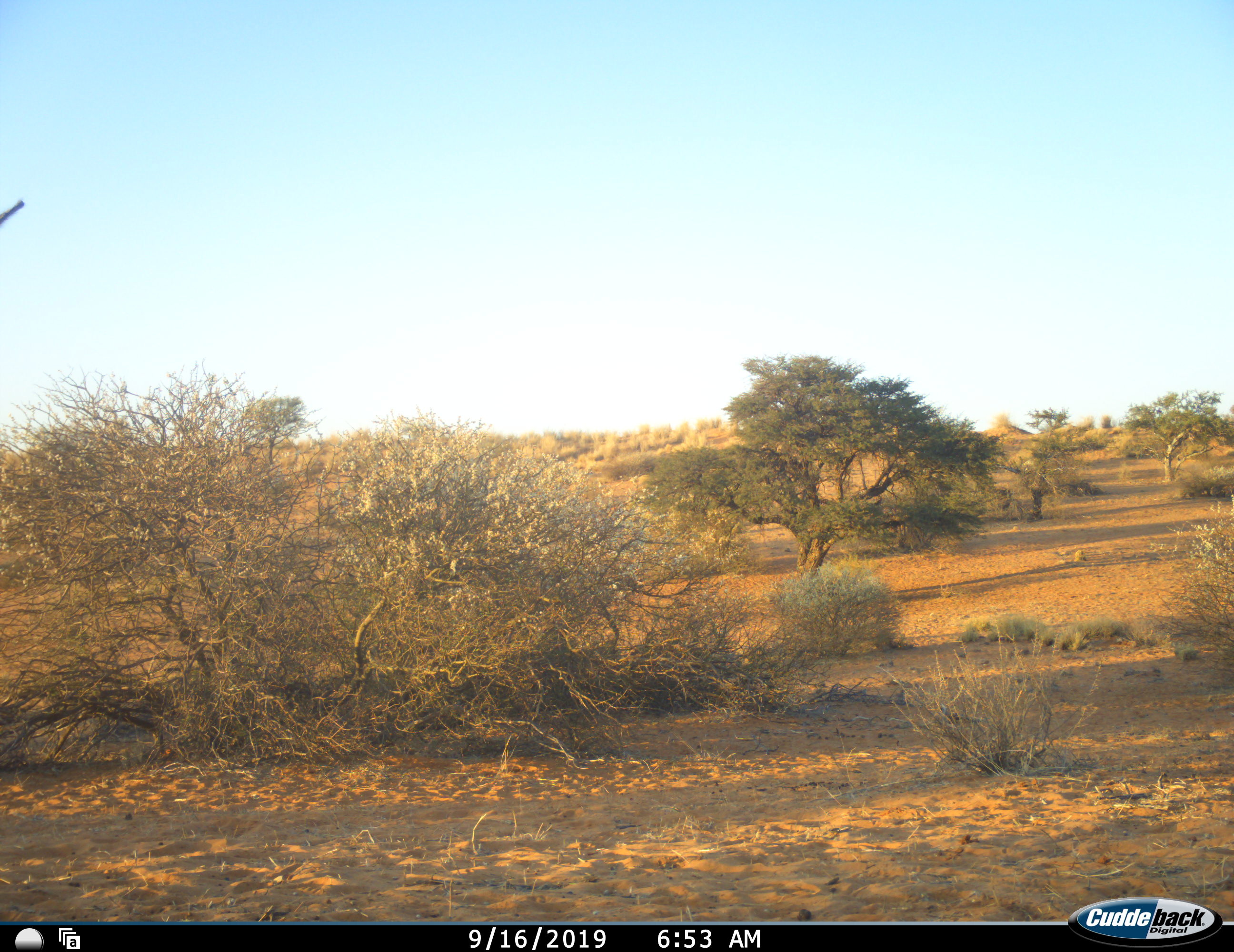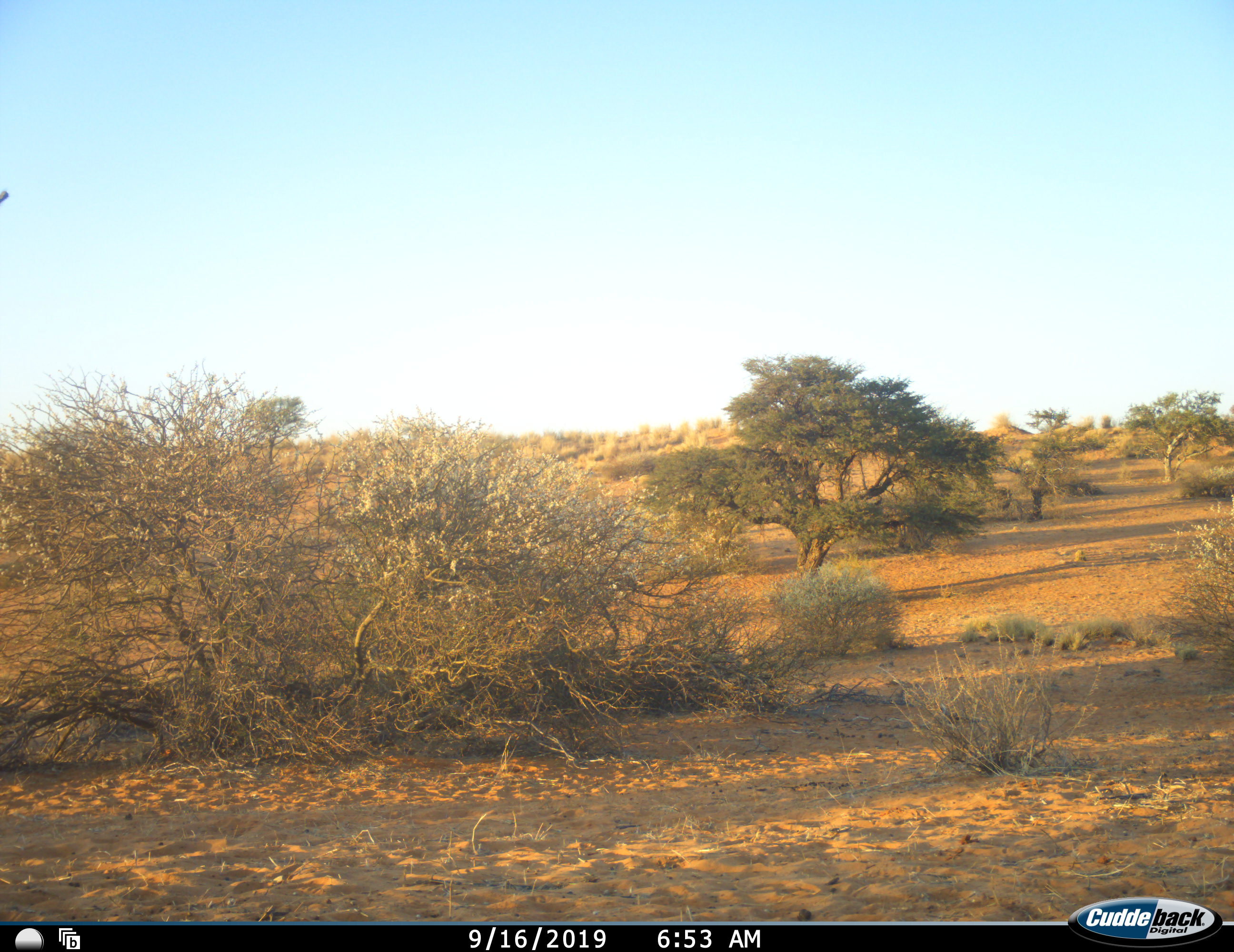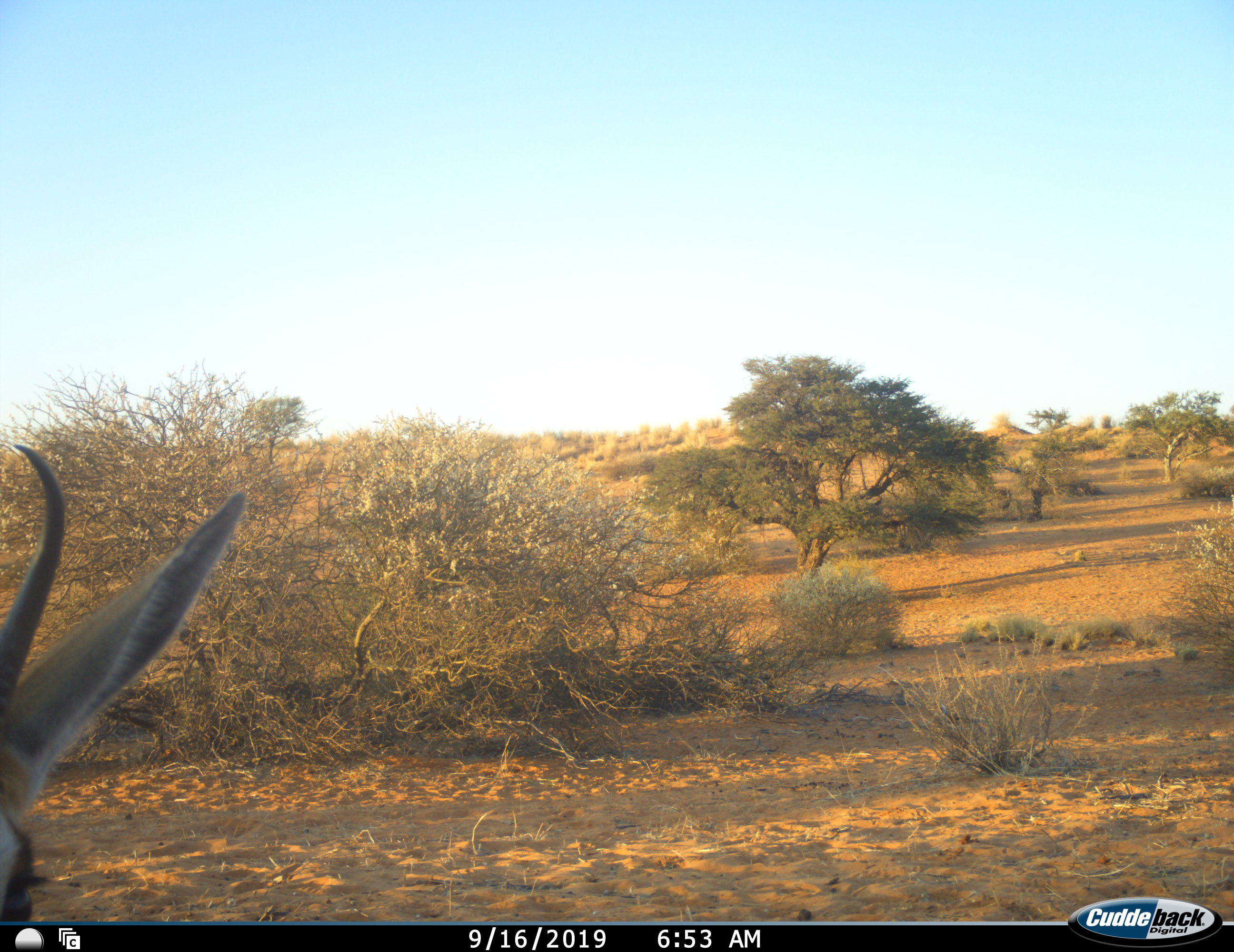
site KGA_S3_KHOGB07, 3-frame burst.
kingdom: Animalia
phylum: Chordata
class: Mammalia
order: Artiodactyla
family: Bovidae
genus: Antidorcas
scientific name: Antidorcas marsupialis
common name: springbok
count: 1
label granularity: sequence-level